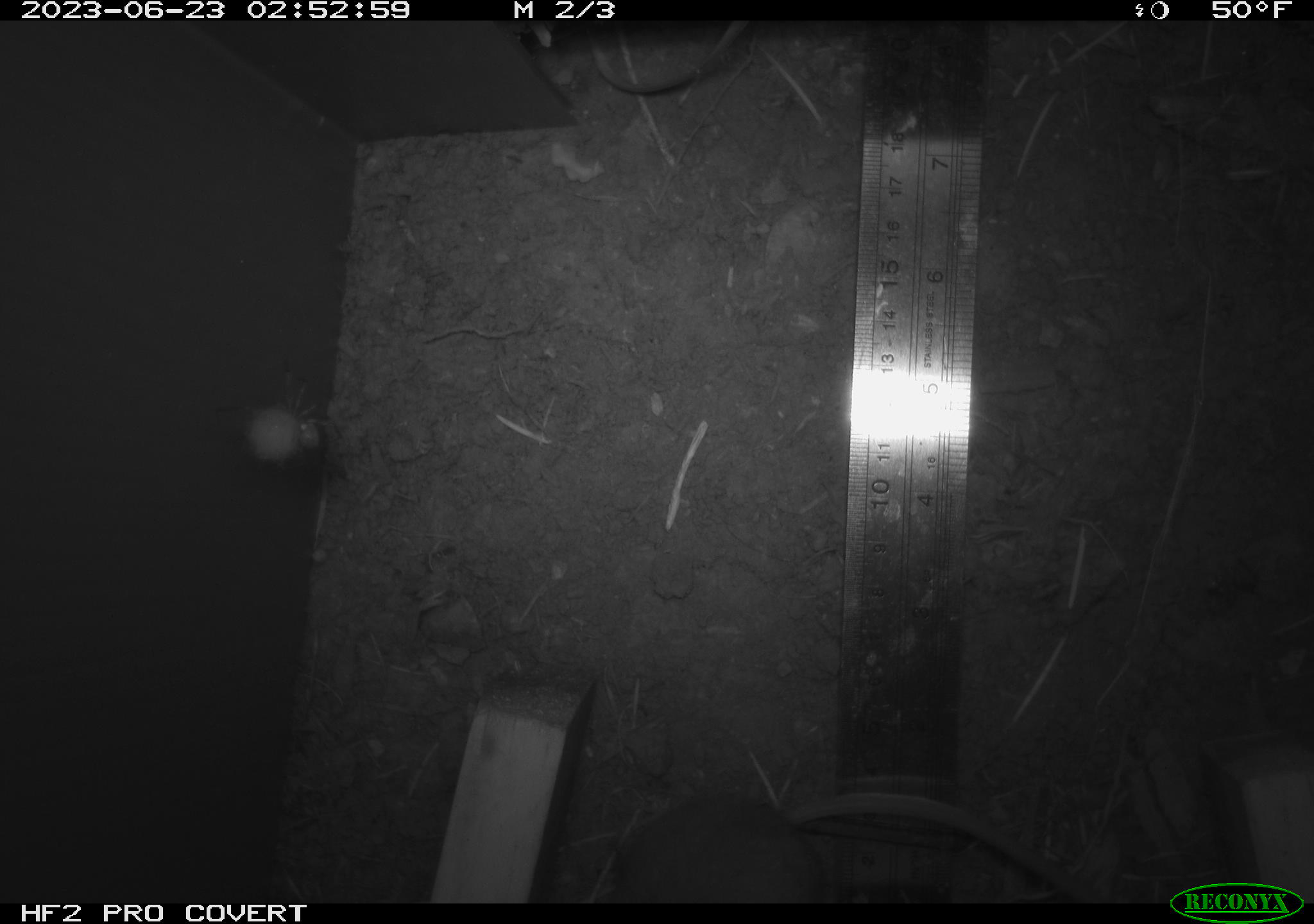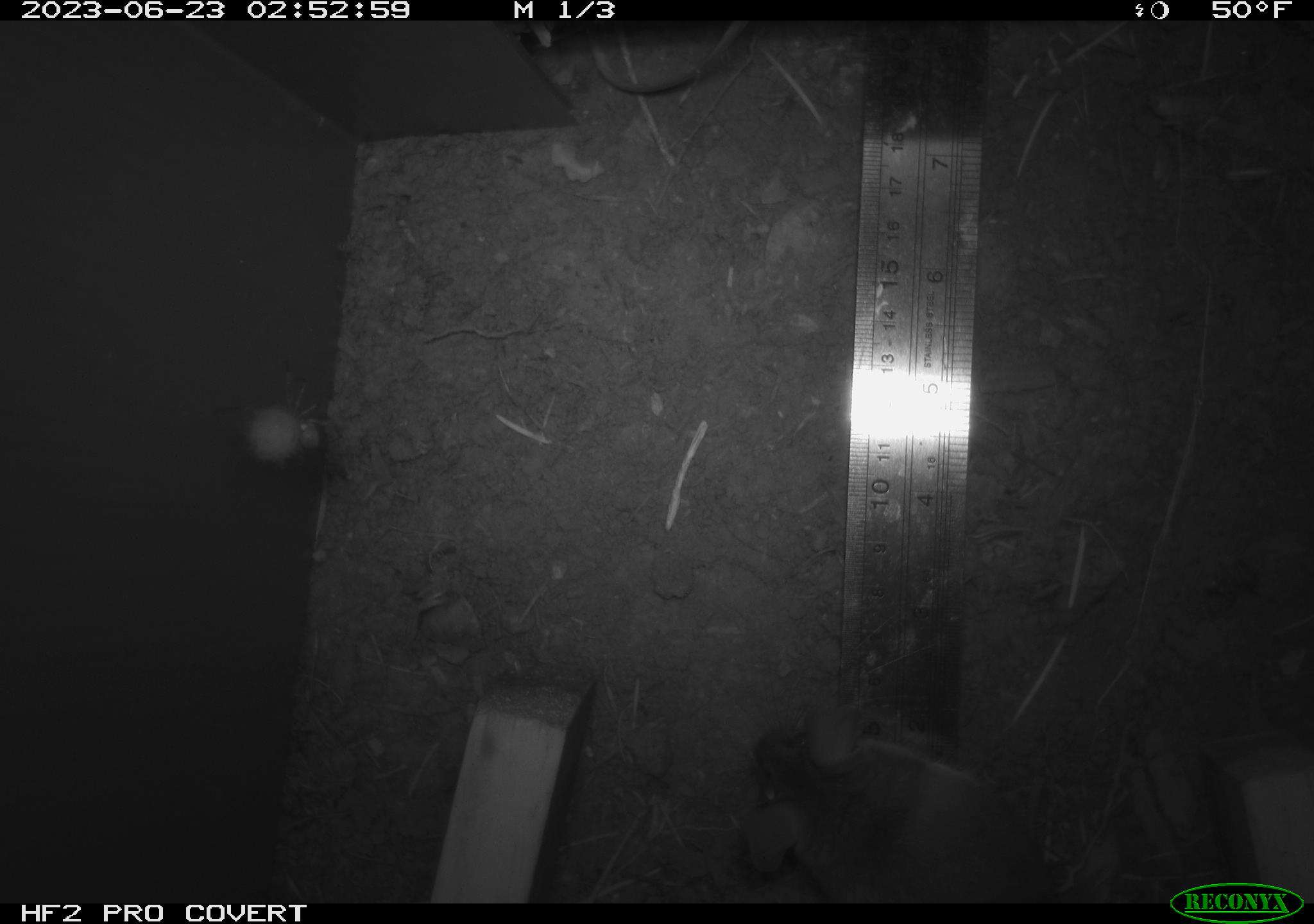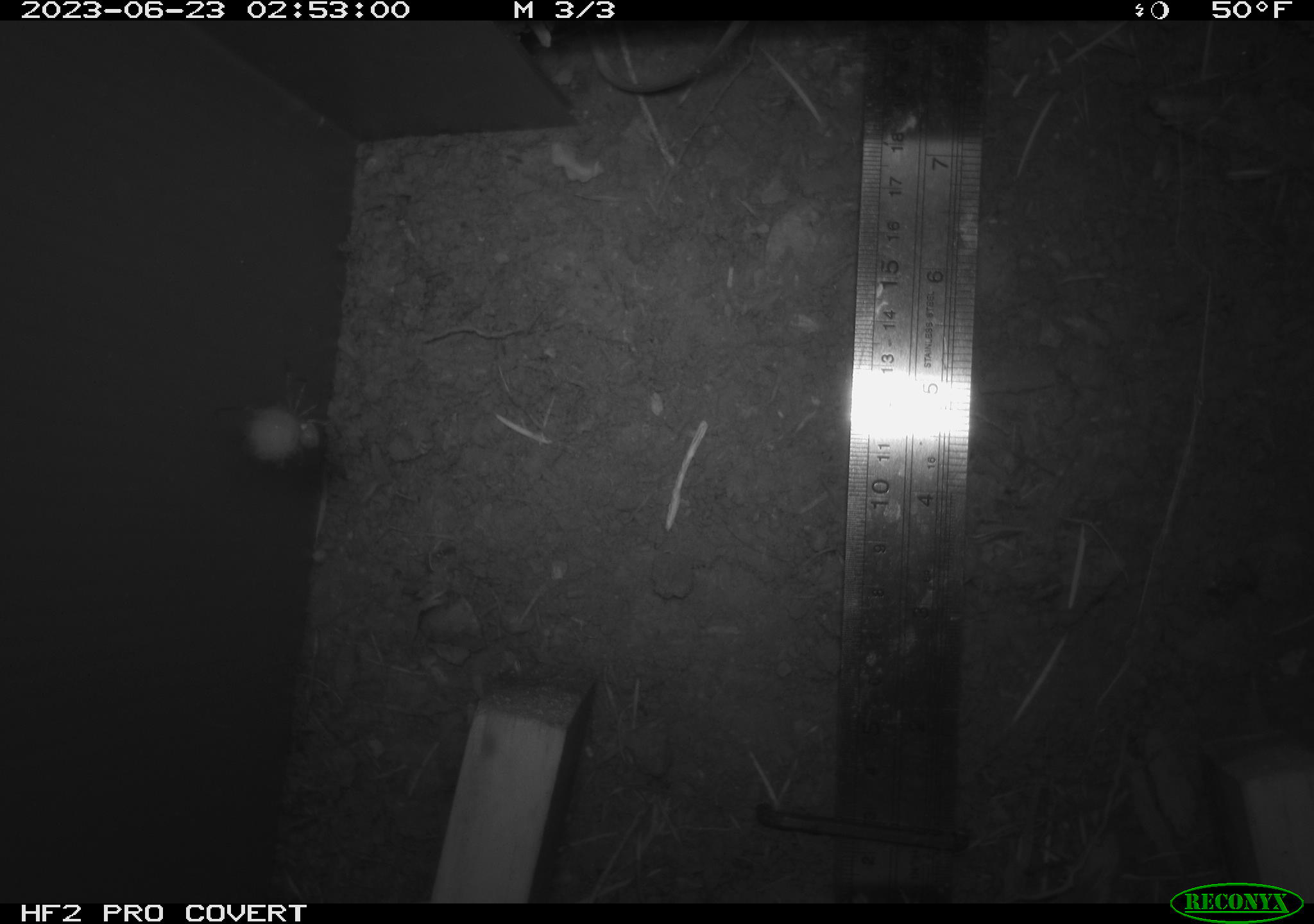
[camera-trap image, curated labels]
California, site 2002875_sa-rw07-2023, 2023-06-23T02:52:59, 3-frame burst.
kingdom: Animalia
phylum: Chordata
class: Mammalia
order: Rodentia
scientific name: Rodentia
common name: mouse species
Mouse species (Rodentia).